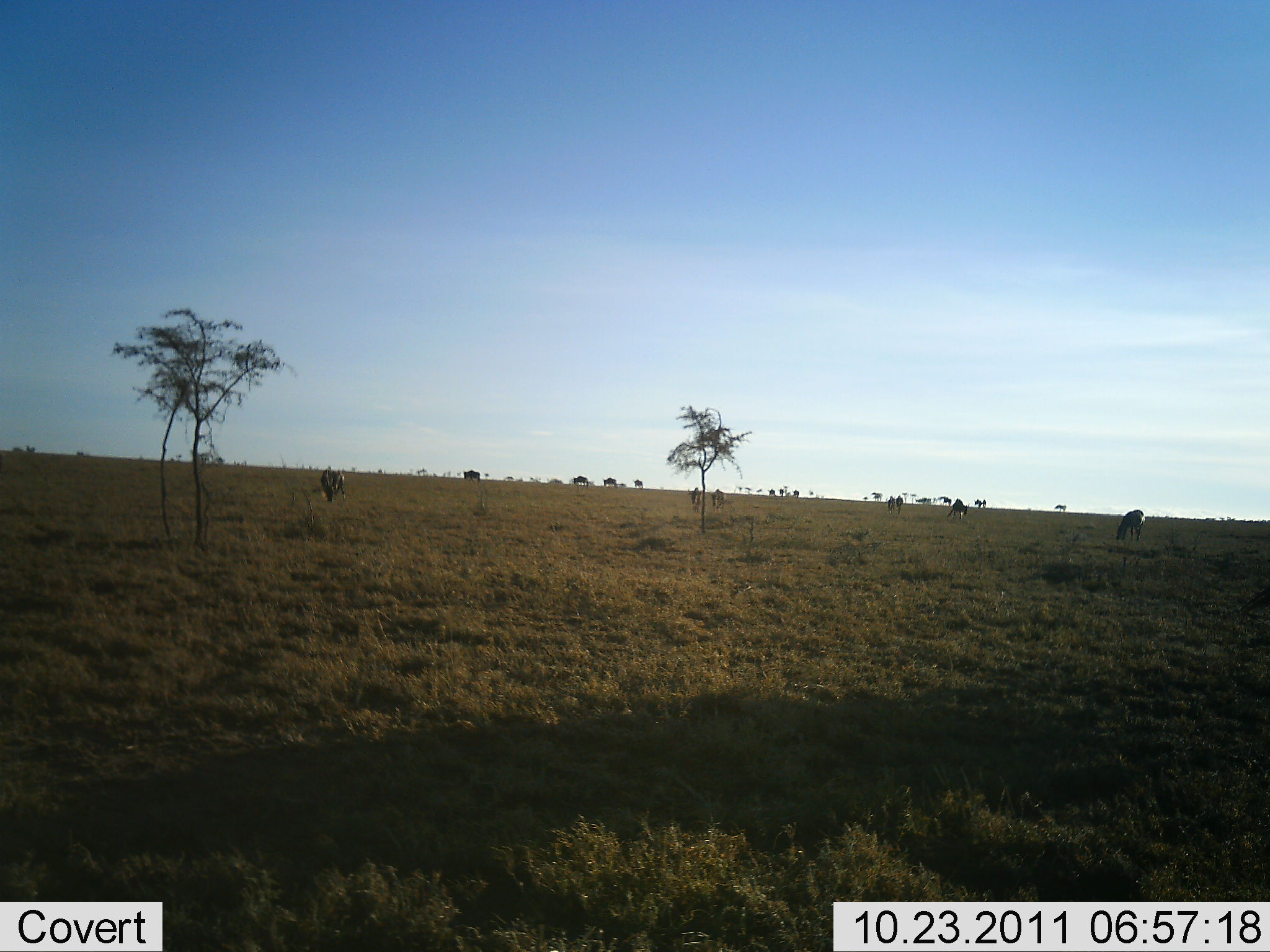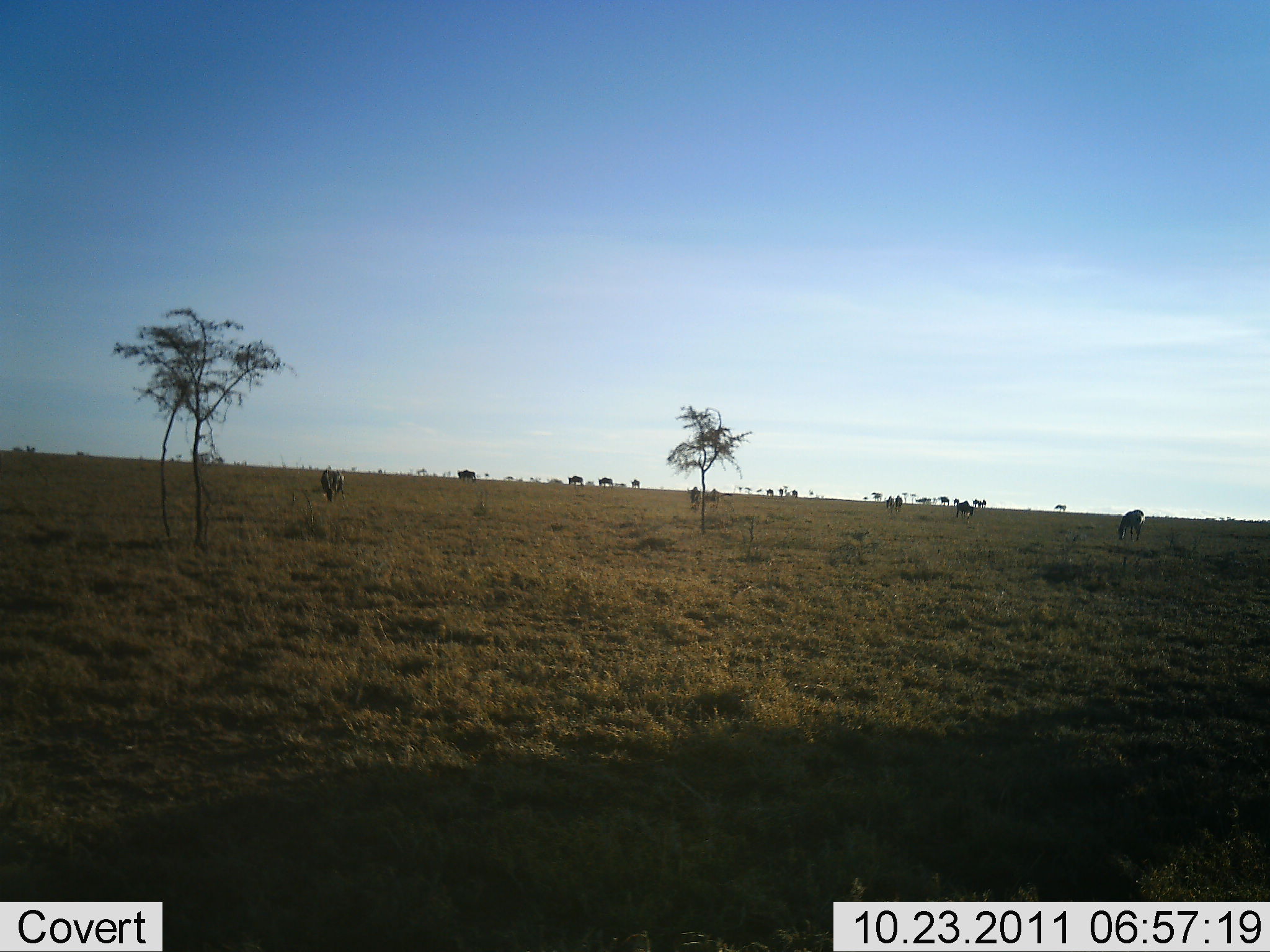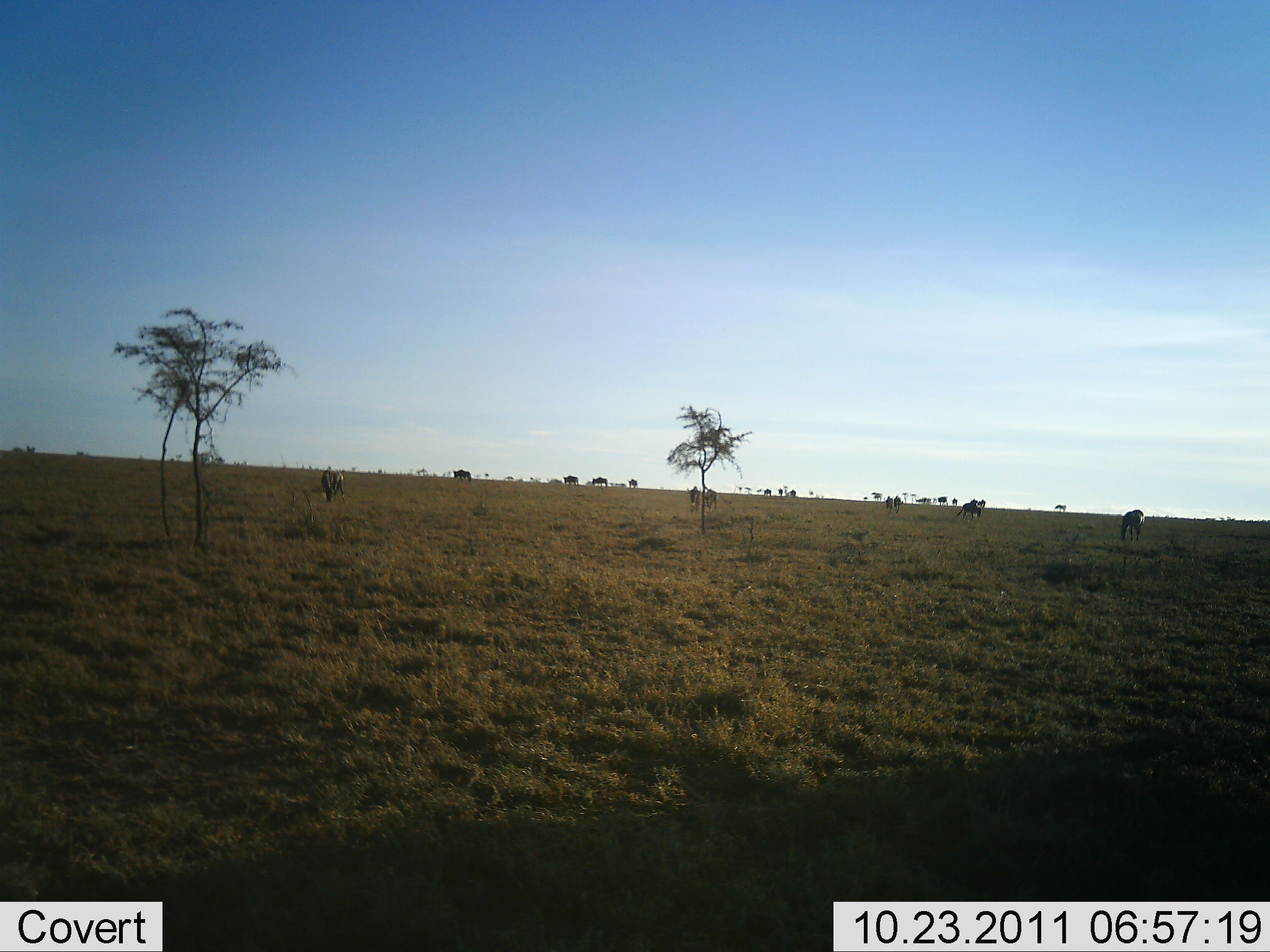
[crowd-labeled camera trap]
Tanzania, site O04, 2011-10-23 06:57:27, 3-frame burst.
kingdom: Animalia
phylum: Chordata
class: Mammalia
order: Artiodactyla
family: Bovidae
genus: Connochaetes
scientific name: Connochaetes taurinus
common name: blue wildebeest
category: wildebeest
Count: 11-50.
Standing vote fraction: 60%.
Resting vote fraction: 0%.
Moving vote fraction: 60%.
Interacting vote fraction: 0%.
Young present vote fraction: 0%.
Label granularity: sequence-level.